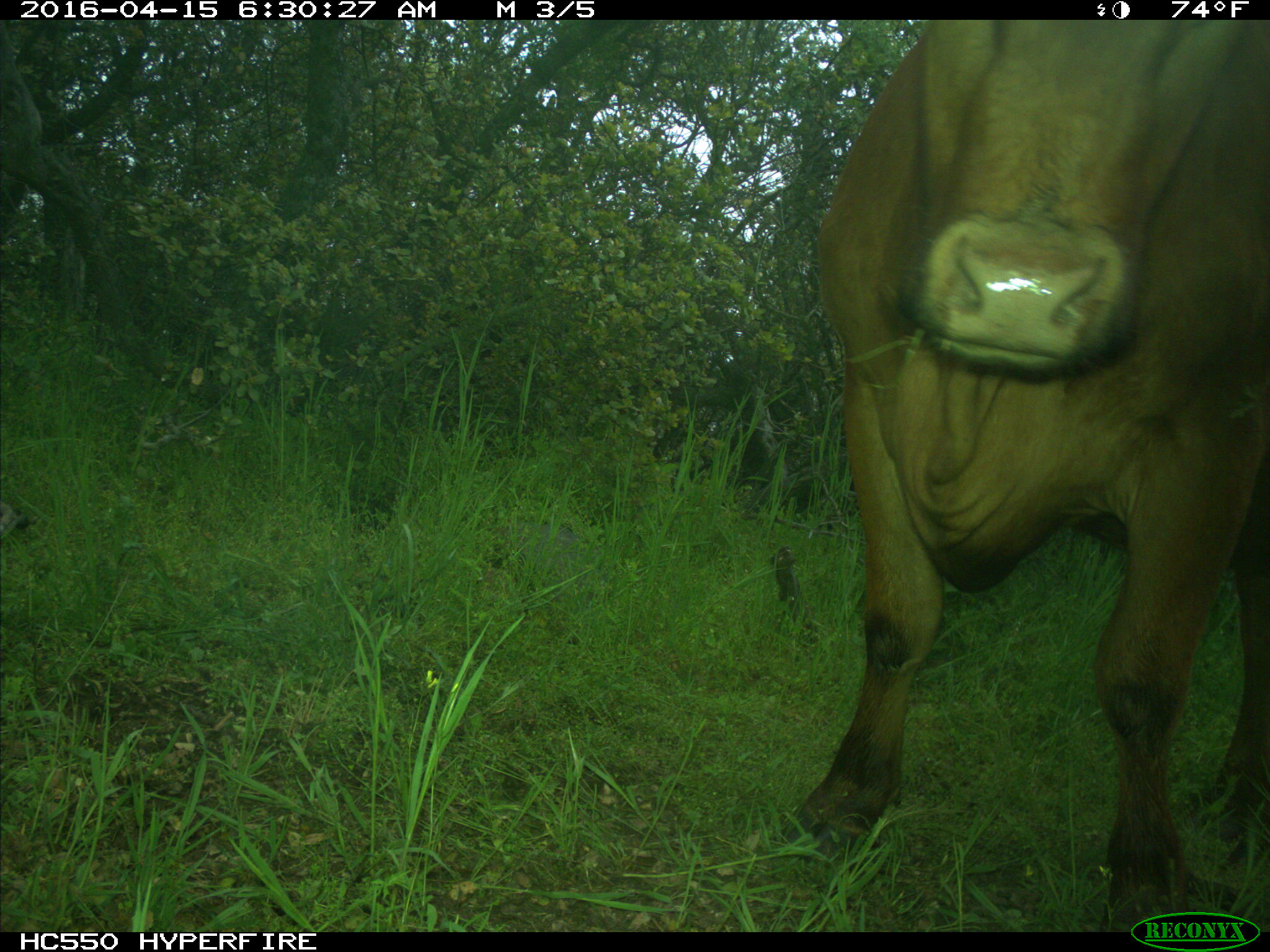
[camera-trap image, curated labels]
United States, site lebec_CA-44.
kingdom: Animalia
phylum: Chordata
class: Mammalia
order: Artiodactyla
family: Bovidae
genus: Bos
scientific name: Bos taurus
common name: domestic cow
Bos taurus (domestic cow).